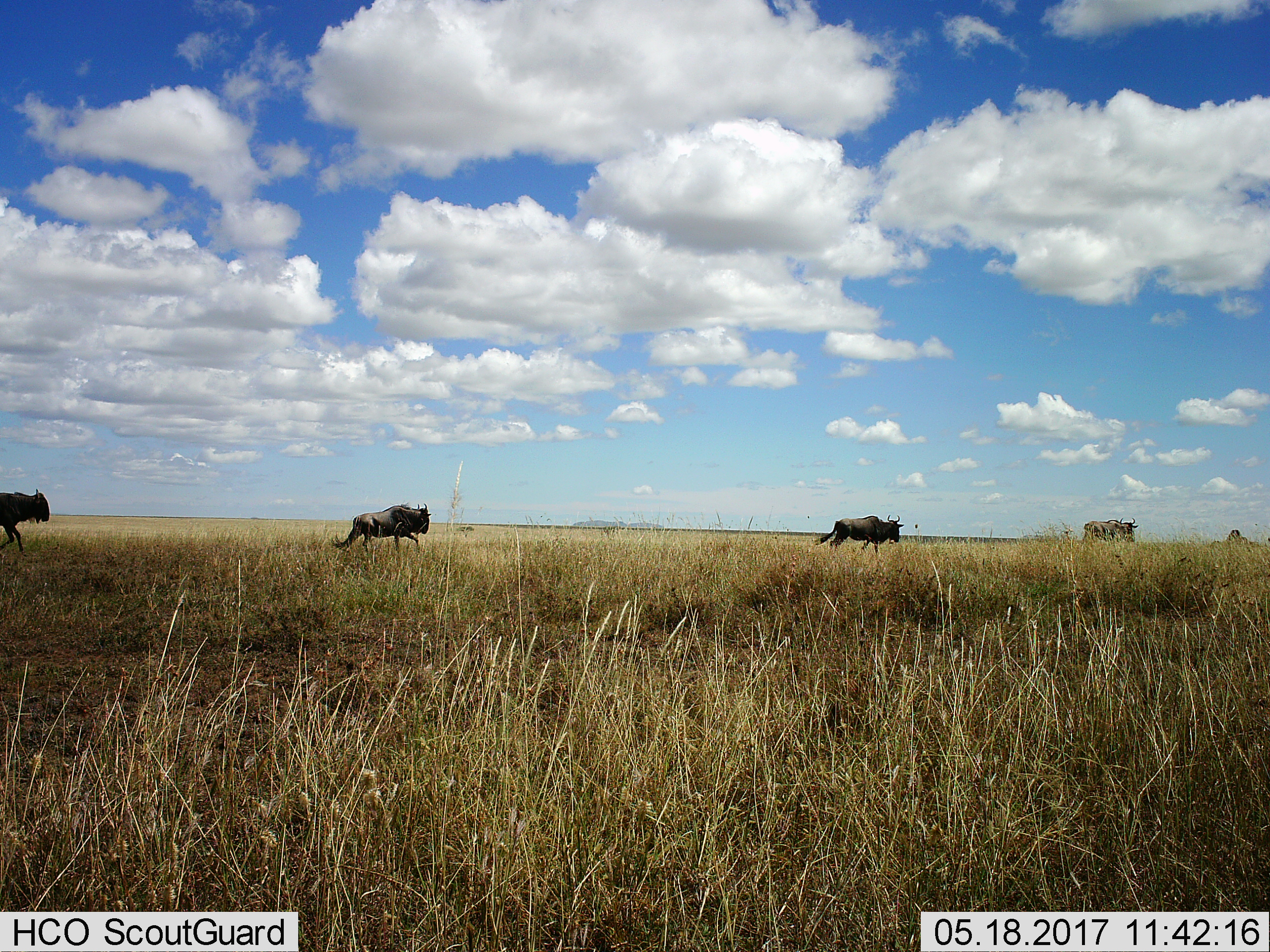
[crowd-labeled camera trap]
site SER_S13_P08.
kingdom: Animalia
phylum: Chordata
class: Mammalia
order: Artiodactyla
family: Bovidae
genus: Connochaetes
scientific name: Connochaetes taurinus taurinus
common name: blue wildebeest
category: wildebeestblue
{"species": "wildebeestblue (blue wildebeest) (Connochaetes taurinus taurinus)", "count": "4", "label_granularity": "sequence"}